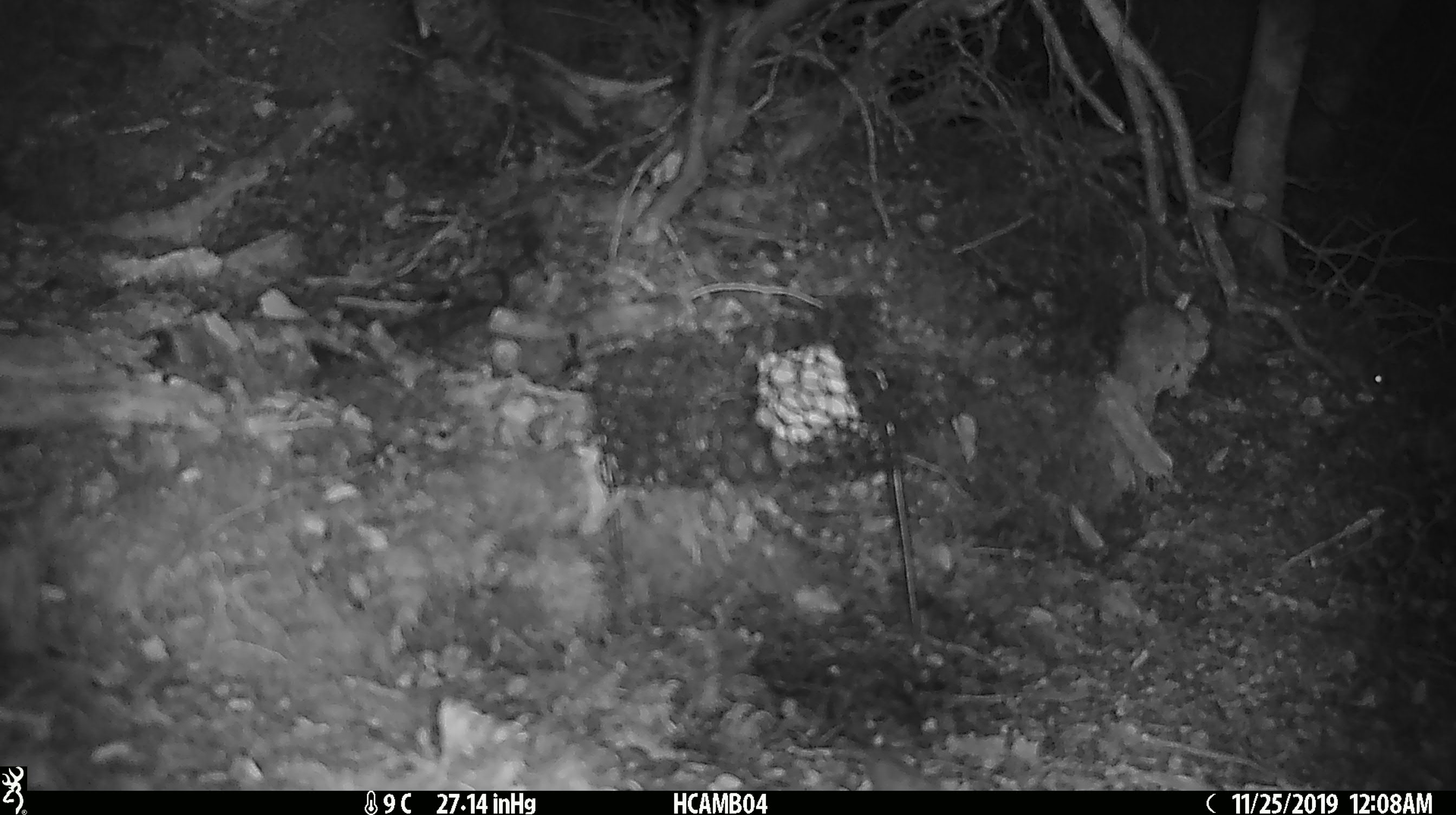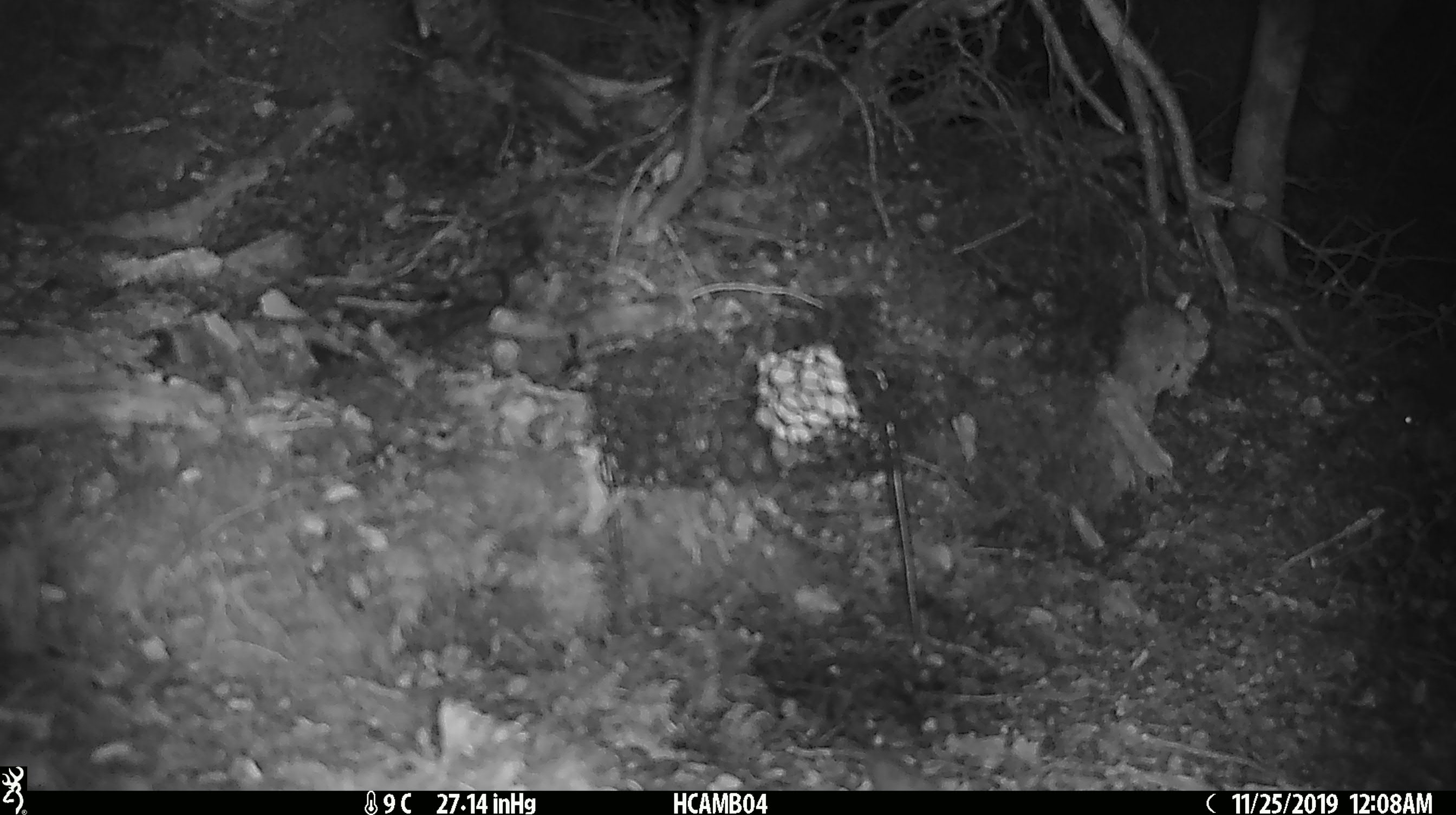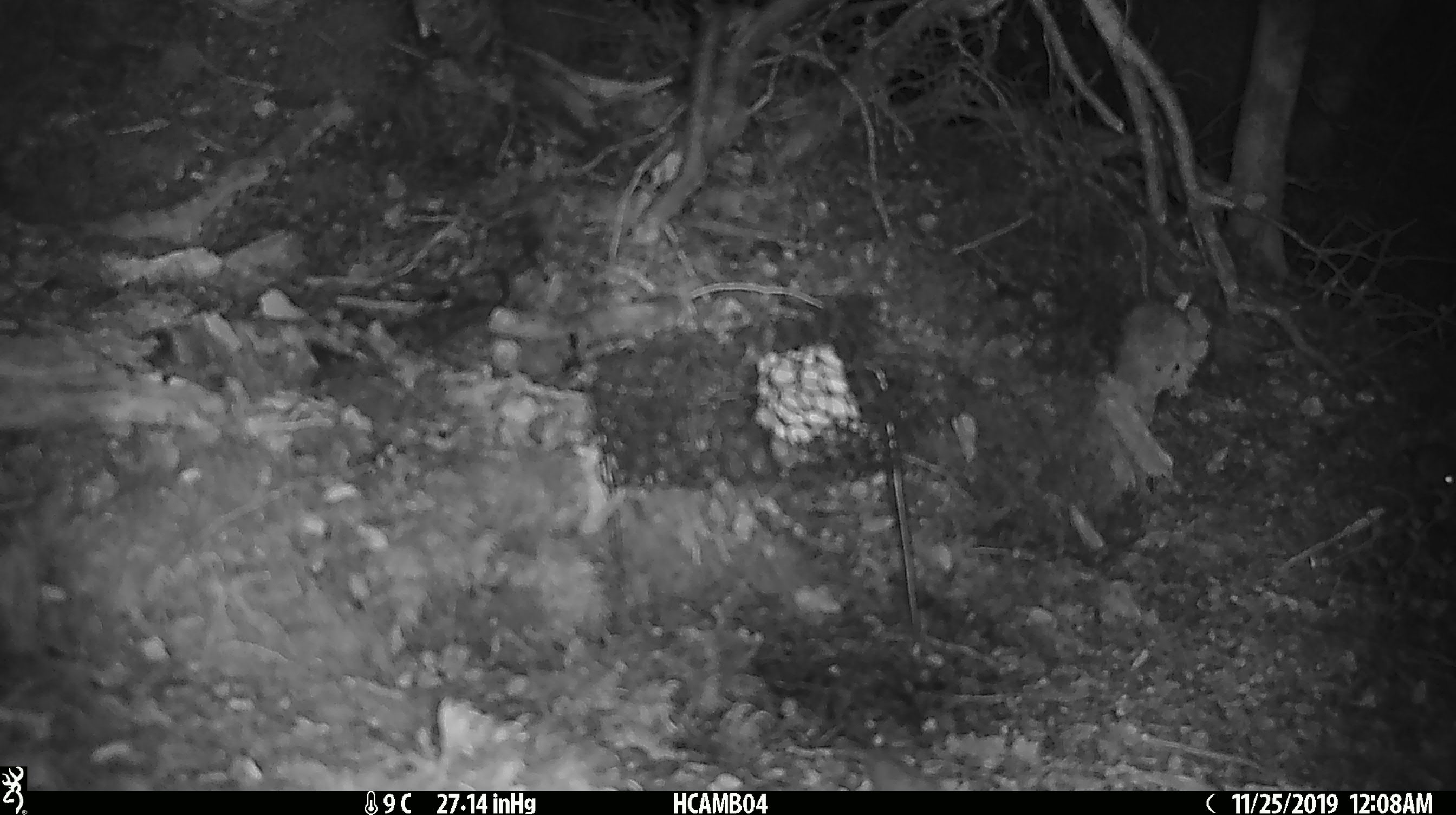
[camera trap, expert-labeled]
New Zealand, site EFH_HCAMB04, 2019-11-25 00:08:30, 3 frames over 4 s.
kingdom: Animalia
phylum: Chordata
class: Mammalia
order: Rodentia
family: Muridae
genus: Mus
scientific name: Mus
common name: mouse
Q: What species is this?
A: Mouse (Mus).